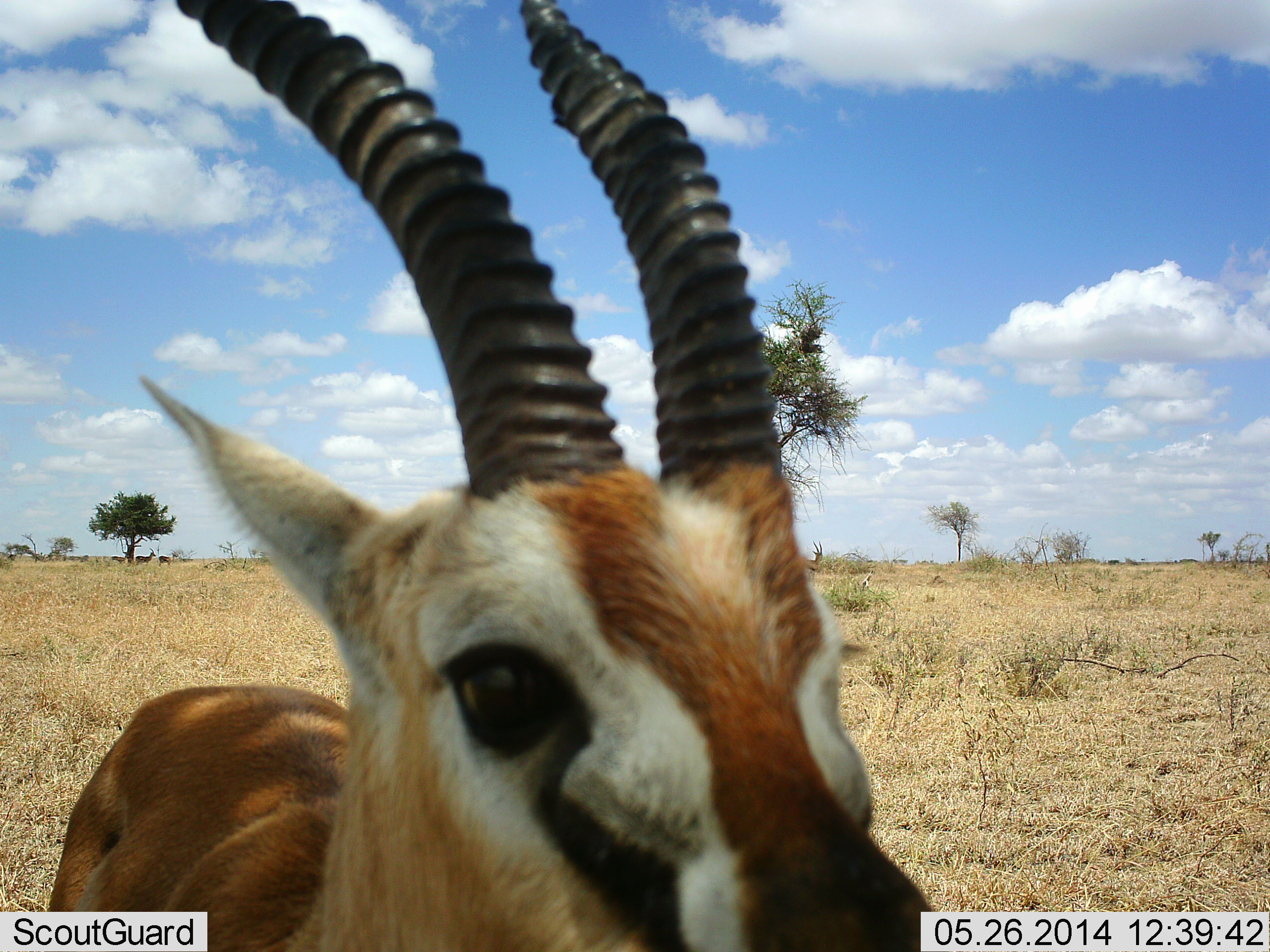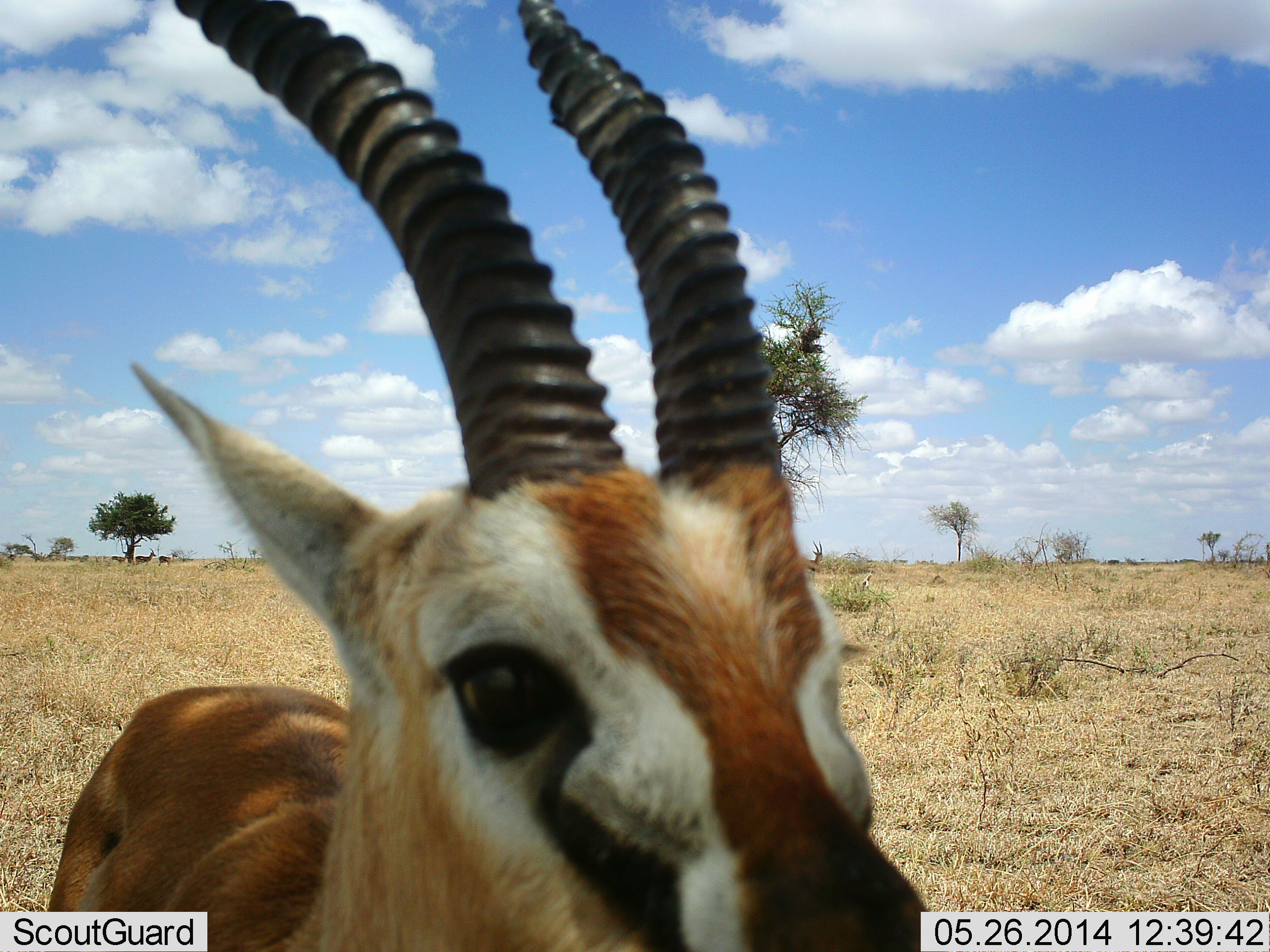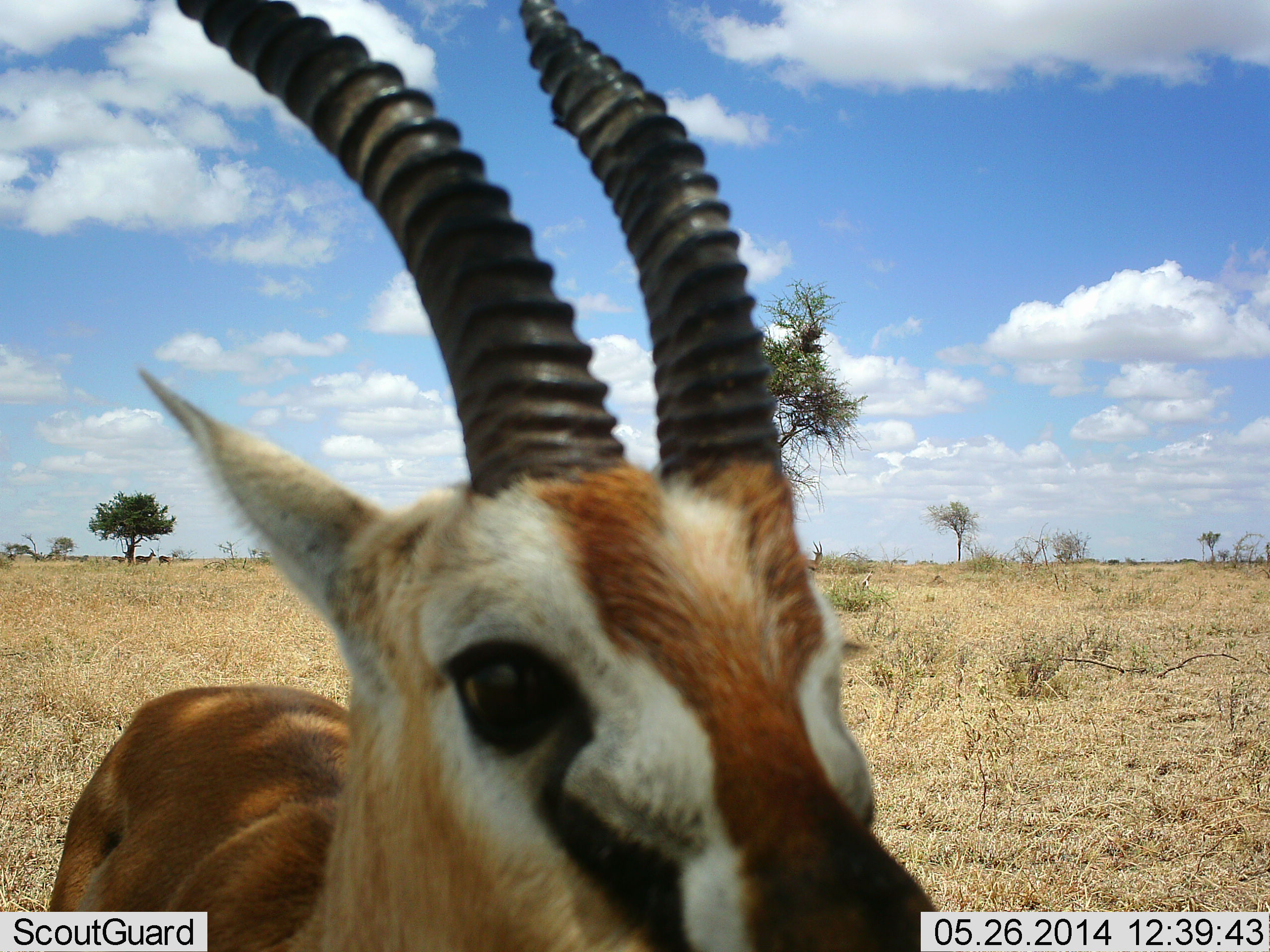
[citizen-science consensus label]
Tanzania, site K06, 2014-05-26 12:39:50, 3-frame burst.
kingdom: Animalia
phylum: Chordata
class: Mammalia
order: Artiodactyla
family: Bovidae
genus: Eudorcas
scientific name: Eudorcas thomsonii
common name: thomson's gazelle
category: gazellethomsons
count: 1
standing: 91%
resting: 0%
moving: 0%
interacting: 9%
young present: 0%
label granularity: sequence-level